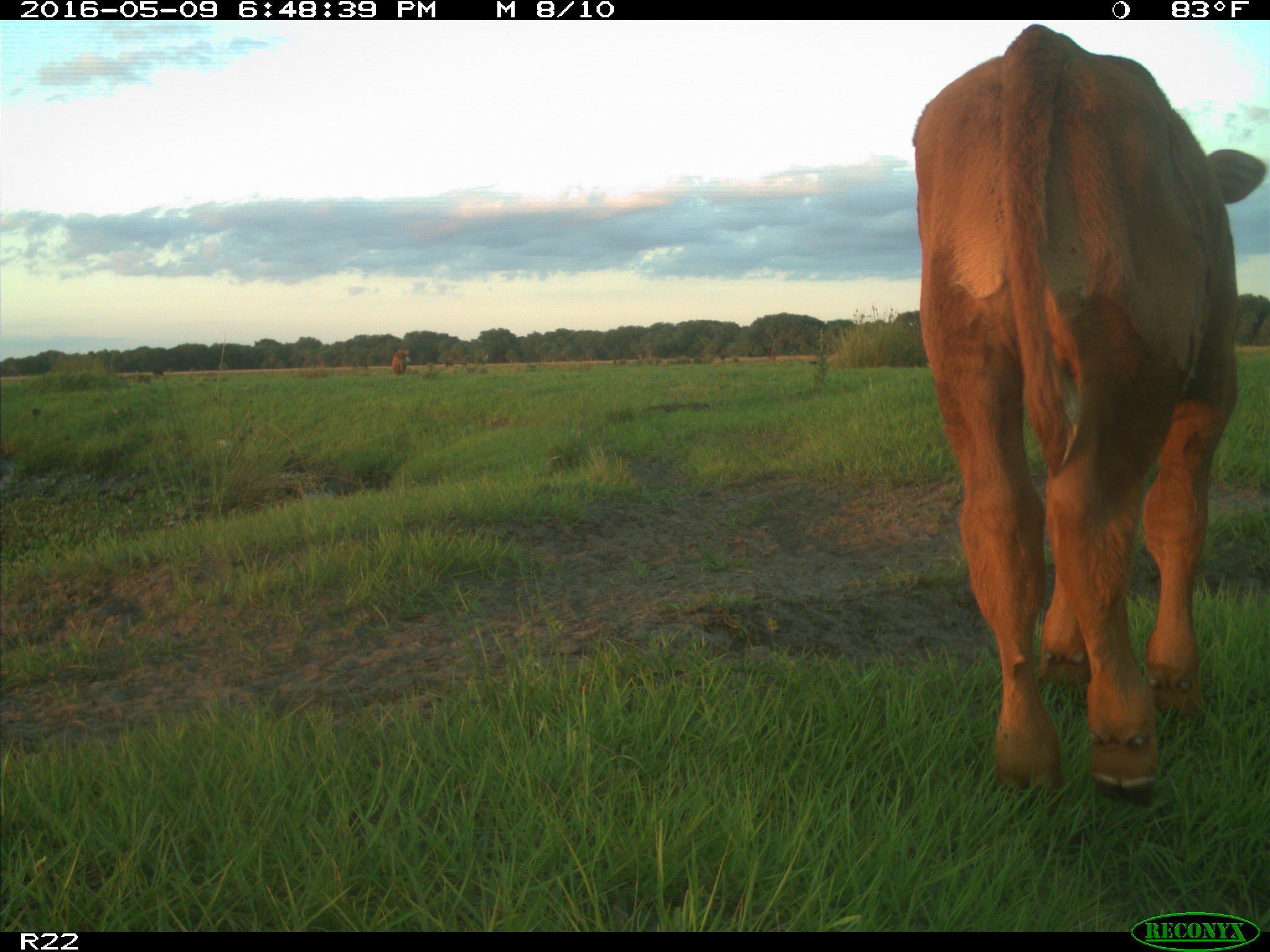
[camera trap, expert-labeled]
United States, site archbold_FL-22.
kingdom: Animalia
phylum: Chordata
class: Mammalia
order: Artiodactyla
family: Bovidae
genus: Bos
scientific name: Bos taurus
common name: domestic cow